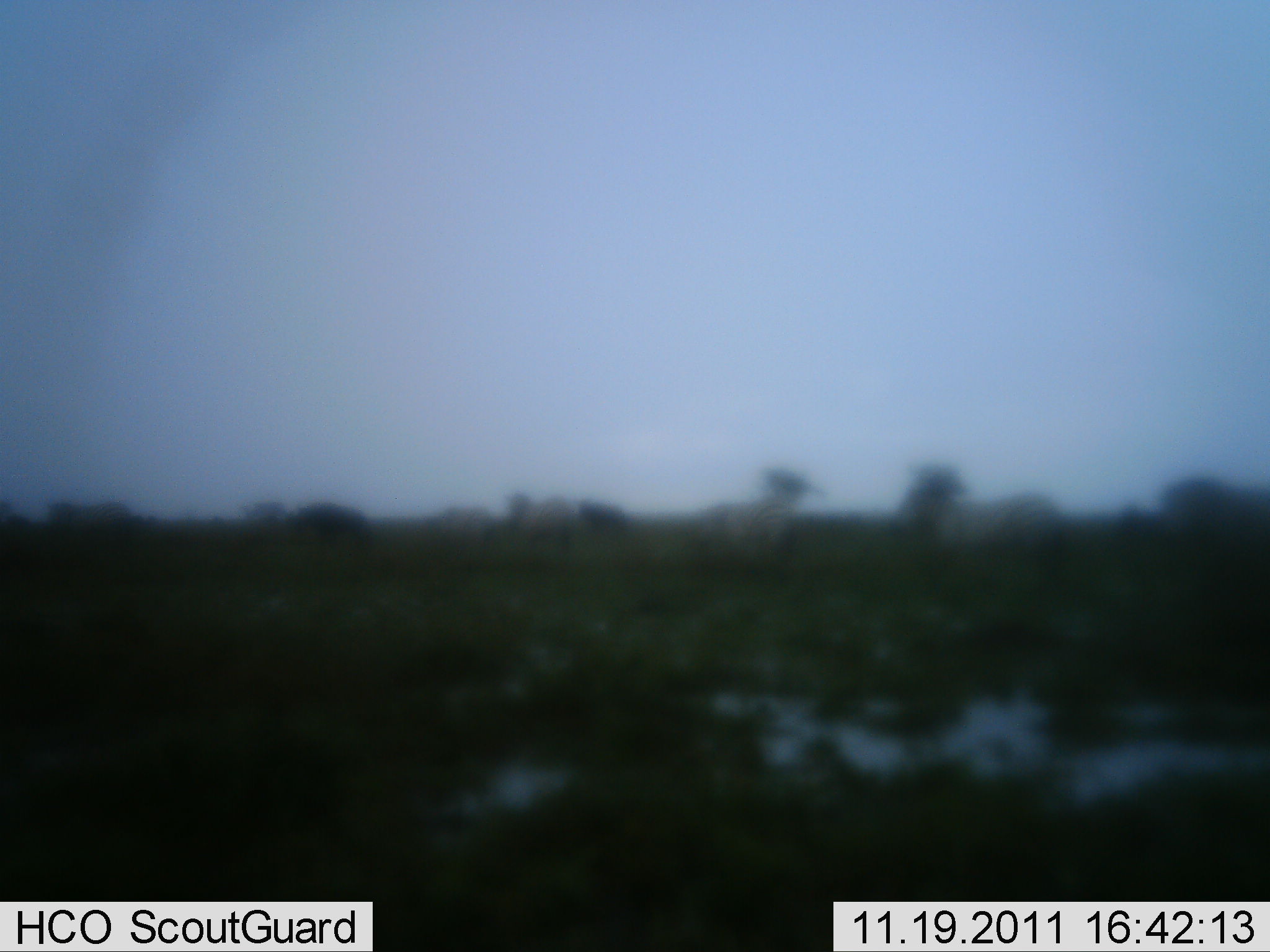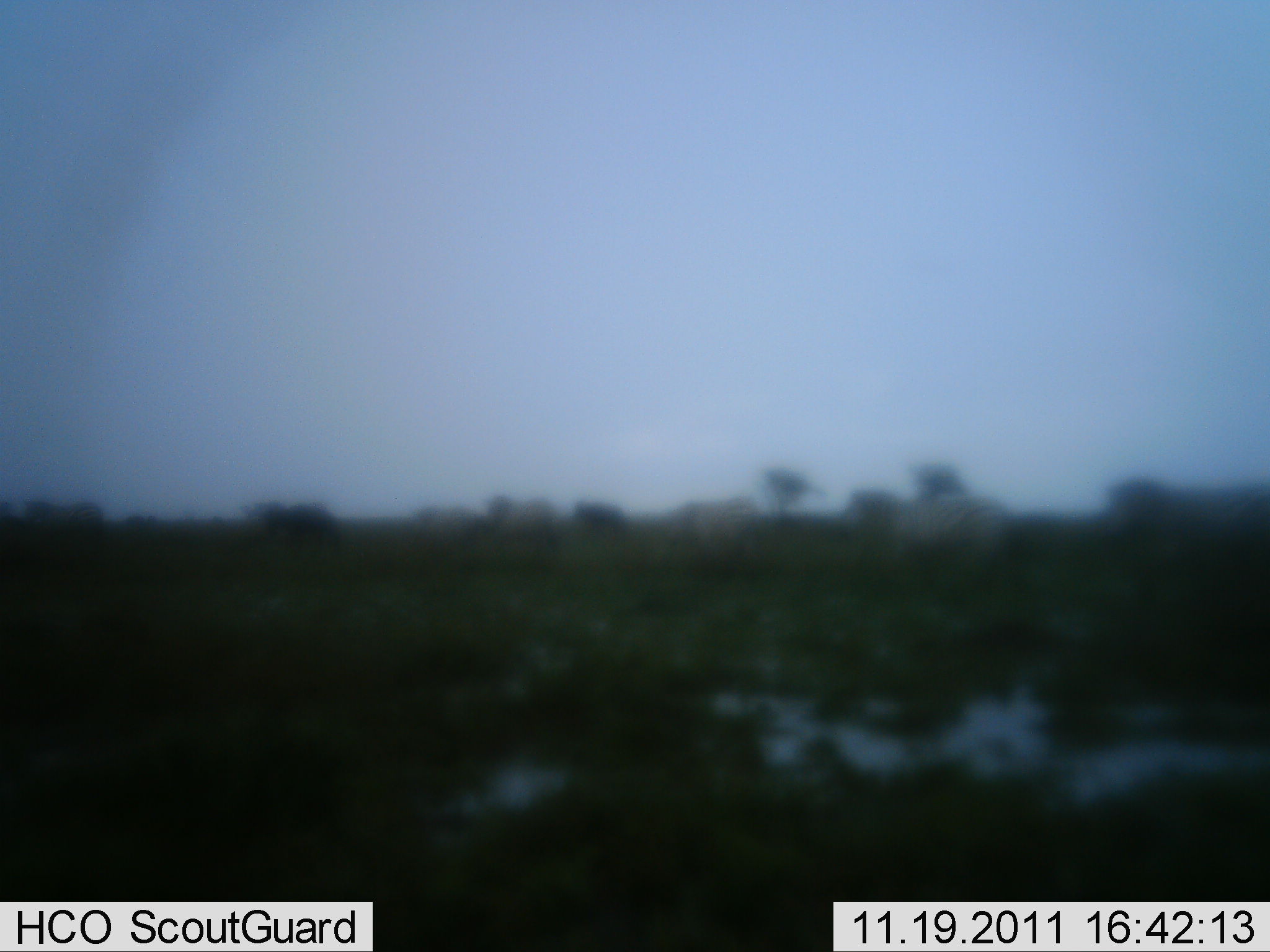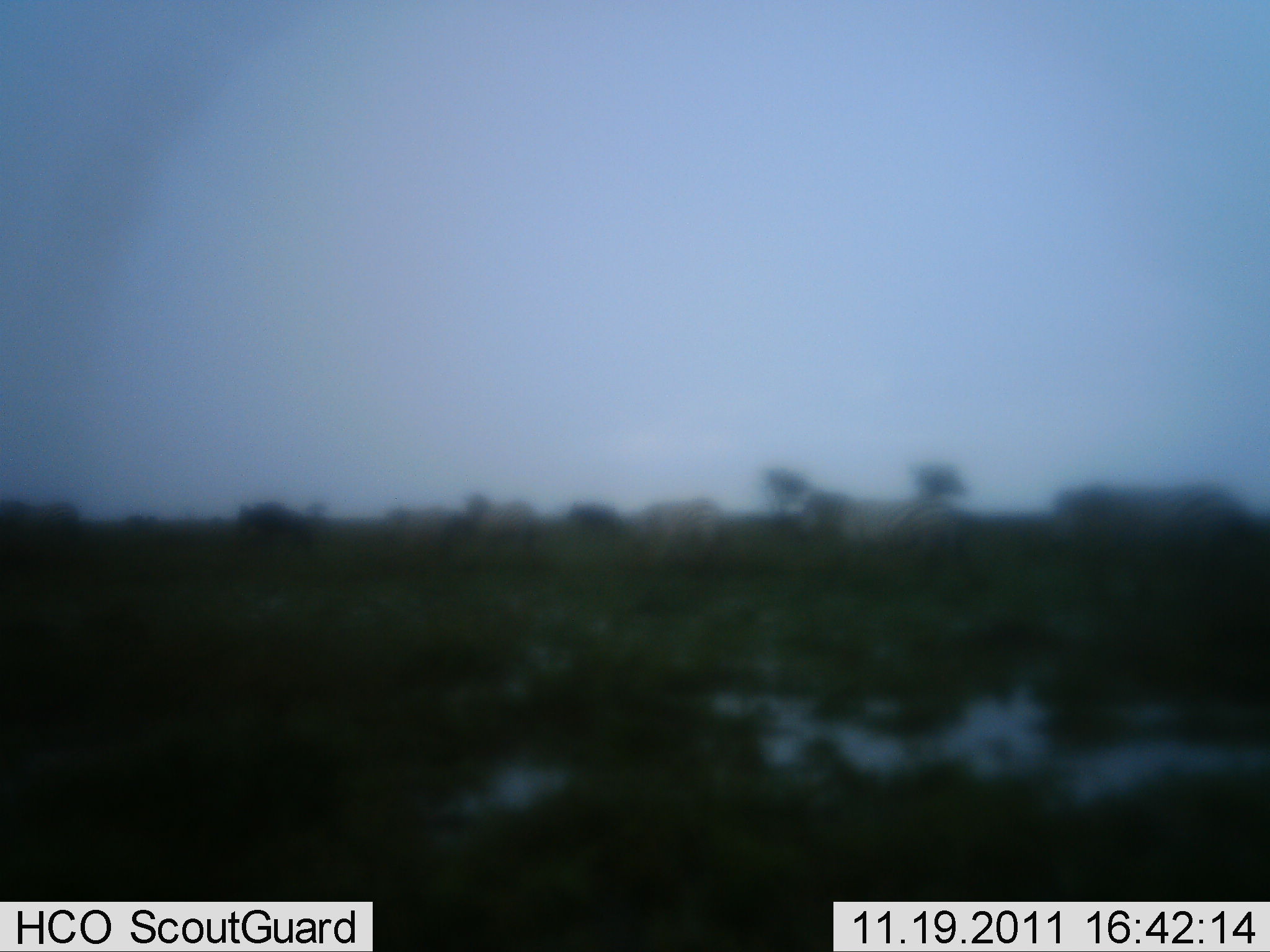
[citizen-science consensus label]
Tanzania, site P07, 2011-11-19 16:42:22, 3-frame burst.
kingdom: Animalia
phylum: Chordata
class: Mammalia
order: Perissodactyla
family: Equidae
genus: Equus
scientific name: Equus quagga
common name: plains zebra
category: zebra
Zebra (plains zebra) (Equus quagga), count 7. Behavior (volunteer vote fractions): standing 8%, resting 0%, moving 100%, interacting 0%. Young present (vote fraction): 0%. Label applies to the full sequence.